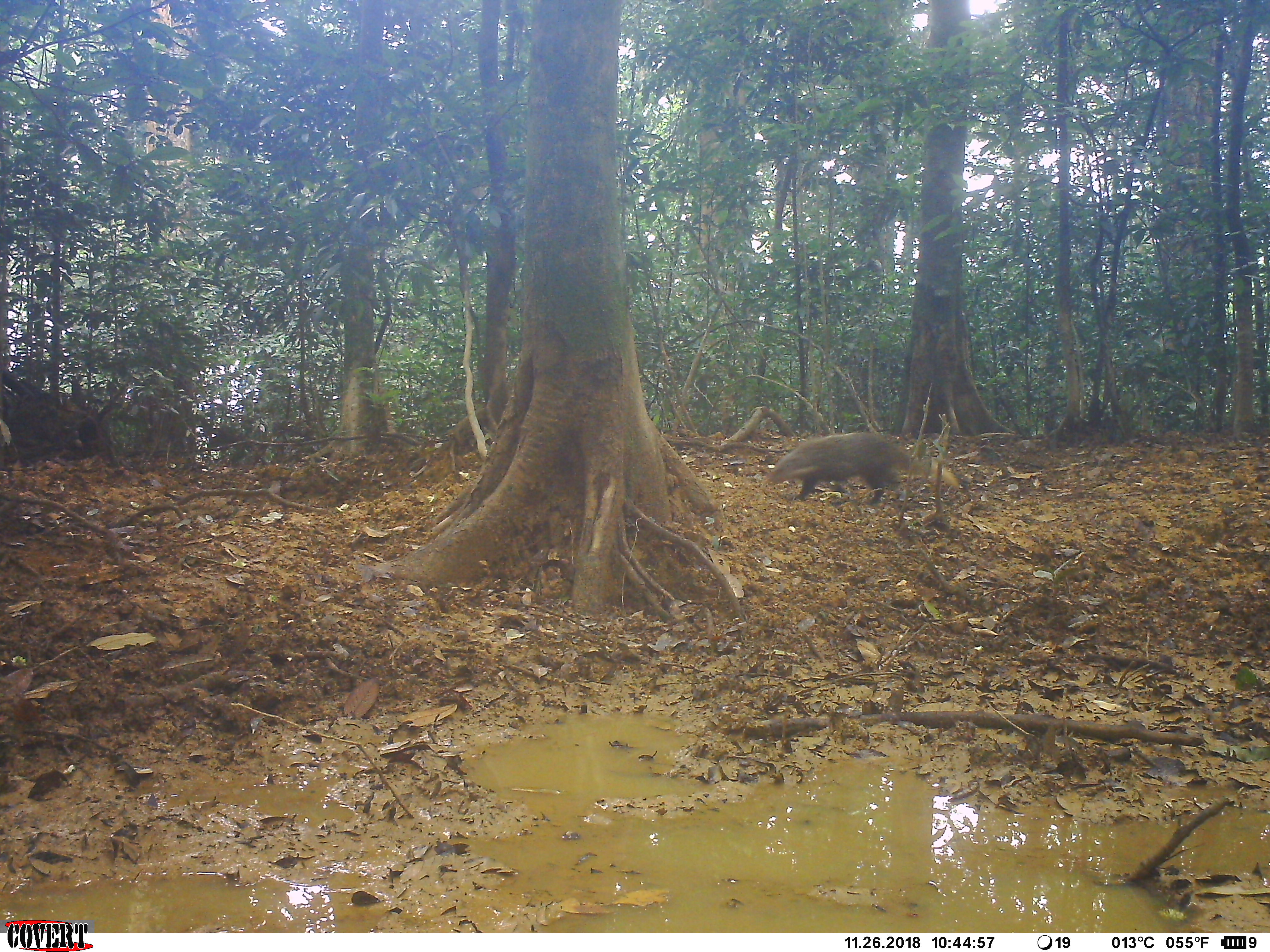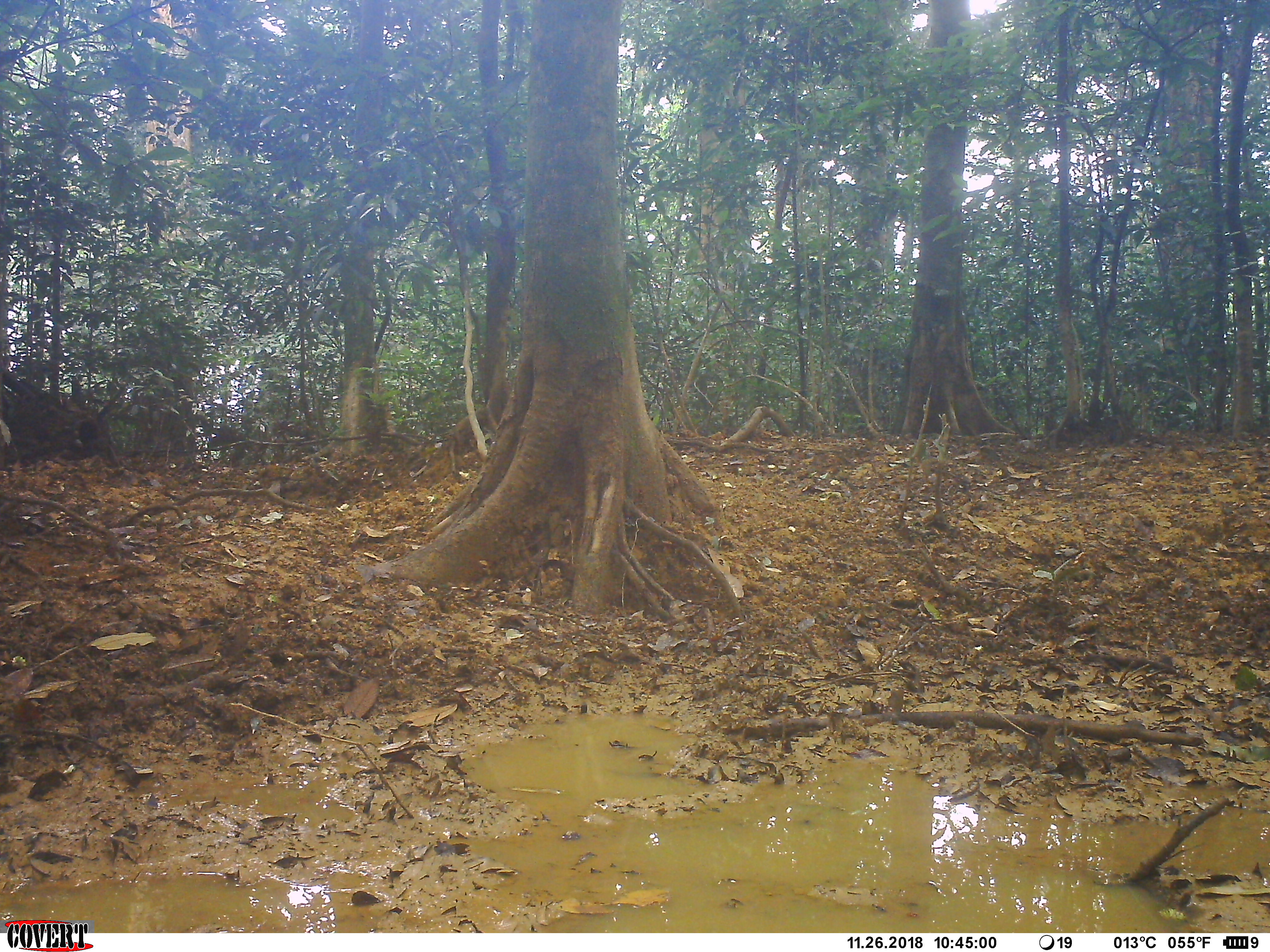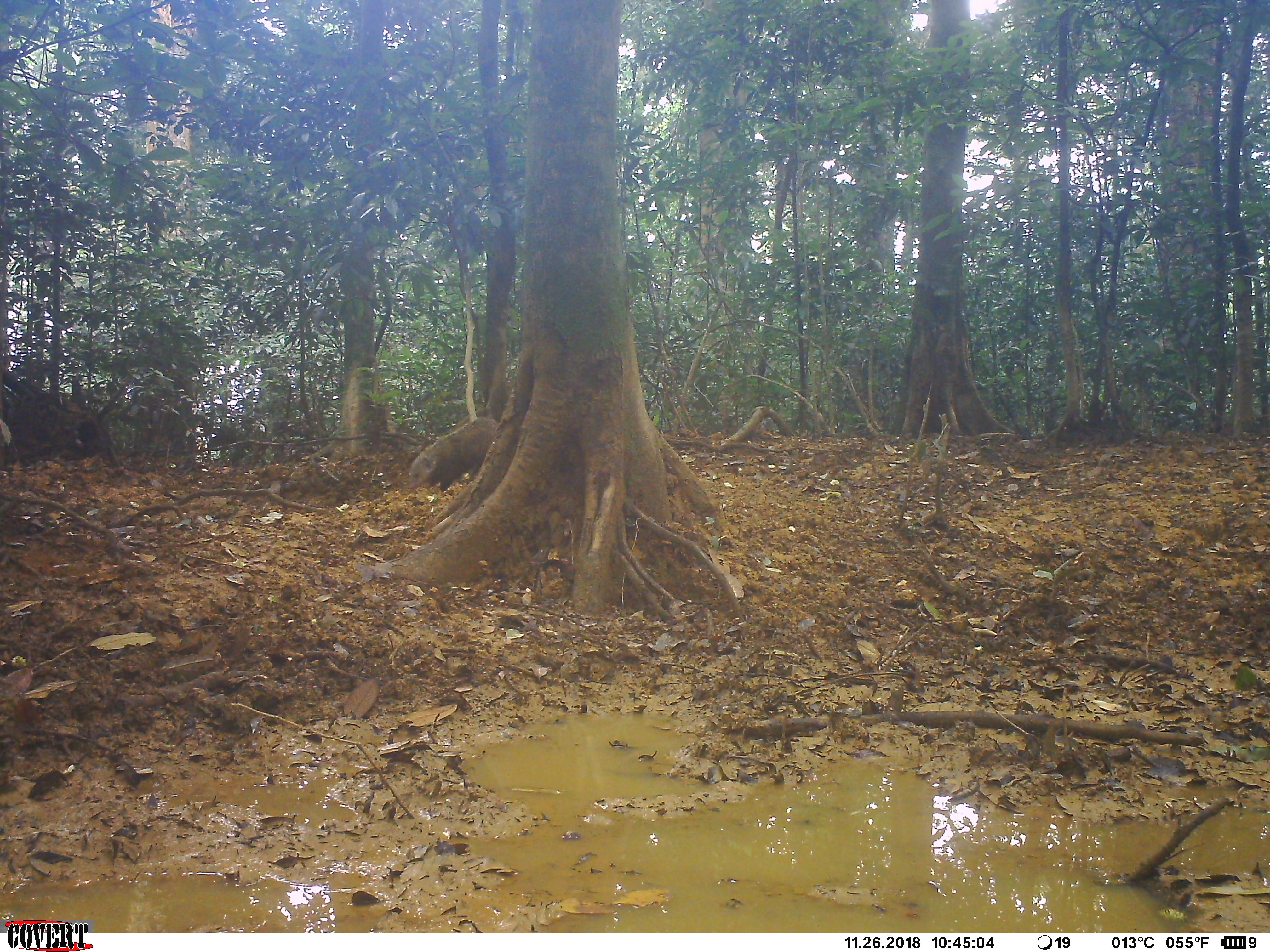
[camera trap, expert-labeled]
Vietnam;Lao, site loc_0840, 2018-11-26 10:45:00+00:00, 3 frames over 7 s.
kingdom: Animalia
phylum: Chordata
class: Mammalia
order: Carnivora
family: Herpestidae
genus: Urva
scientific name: Urva urva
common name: crab-eating mongoose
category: crab eating mongoose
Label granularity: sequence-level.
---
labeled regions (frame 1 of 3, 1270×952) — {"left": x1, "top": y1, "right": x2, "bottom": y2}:
crab eating mongoose: {"left": 765, "top": 432, "right": 958, "bottom": 506}